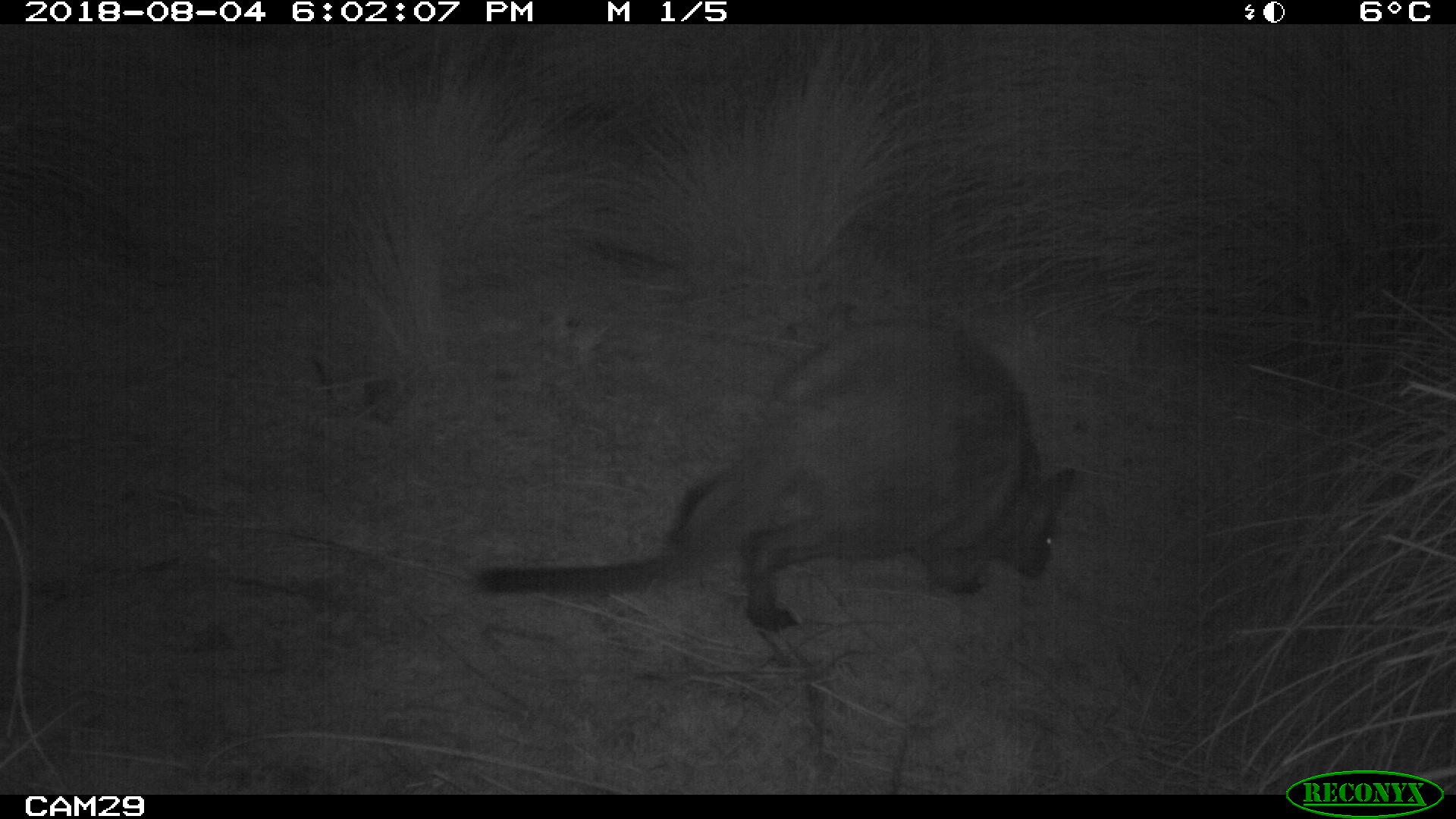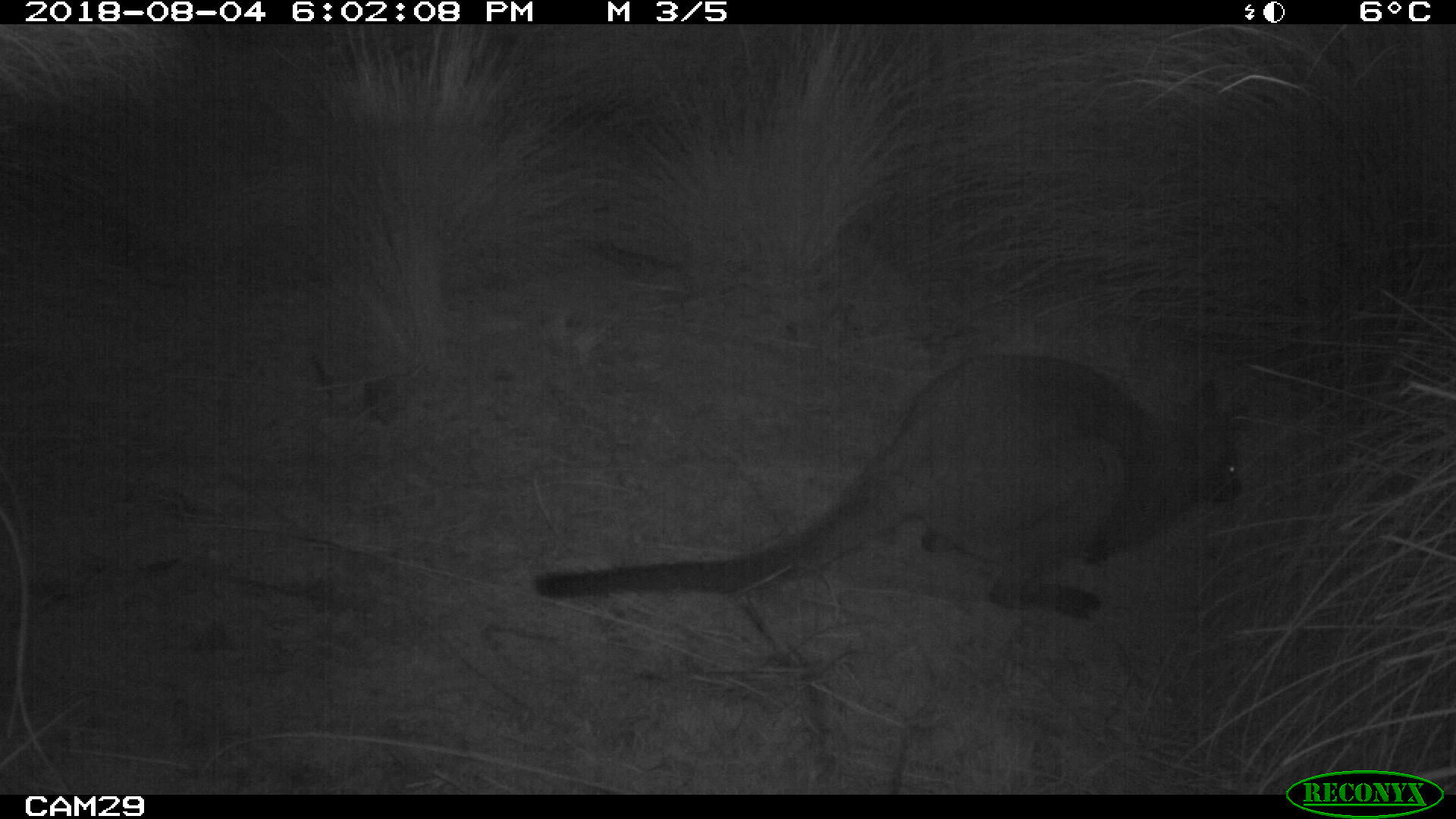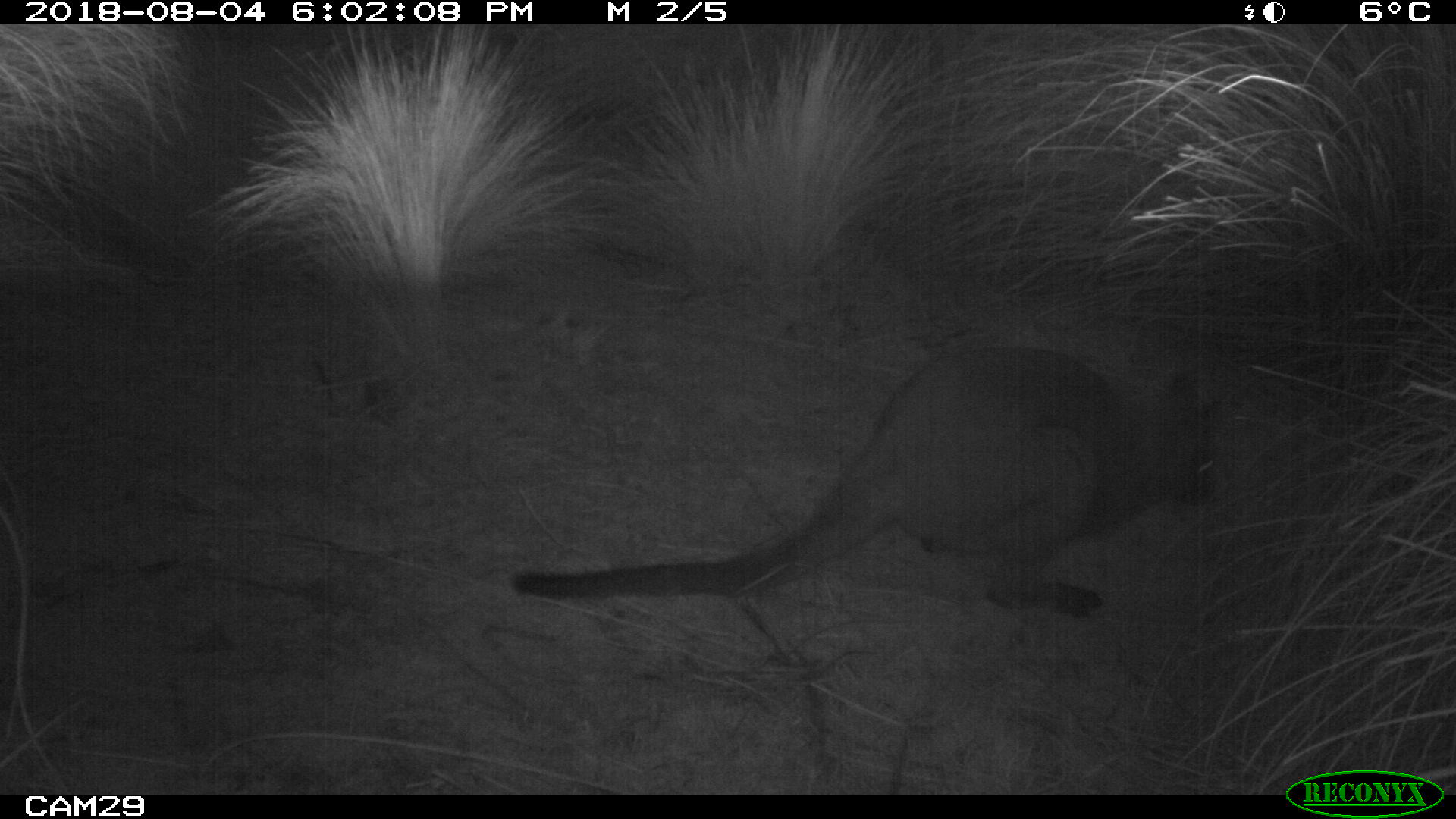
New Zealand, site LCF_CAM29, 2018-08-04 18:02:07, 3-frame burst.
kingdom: Animalia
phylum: Chordata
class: Mammalia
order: Diprotodontia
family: Macropodidae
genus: Notamacropus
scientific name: Notamacropus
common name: wallaby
Wallaby (Notamacropus).